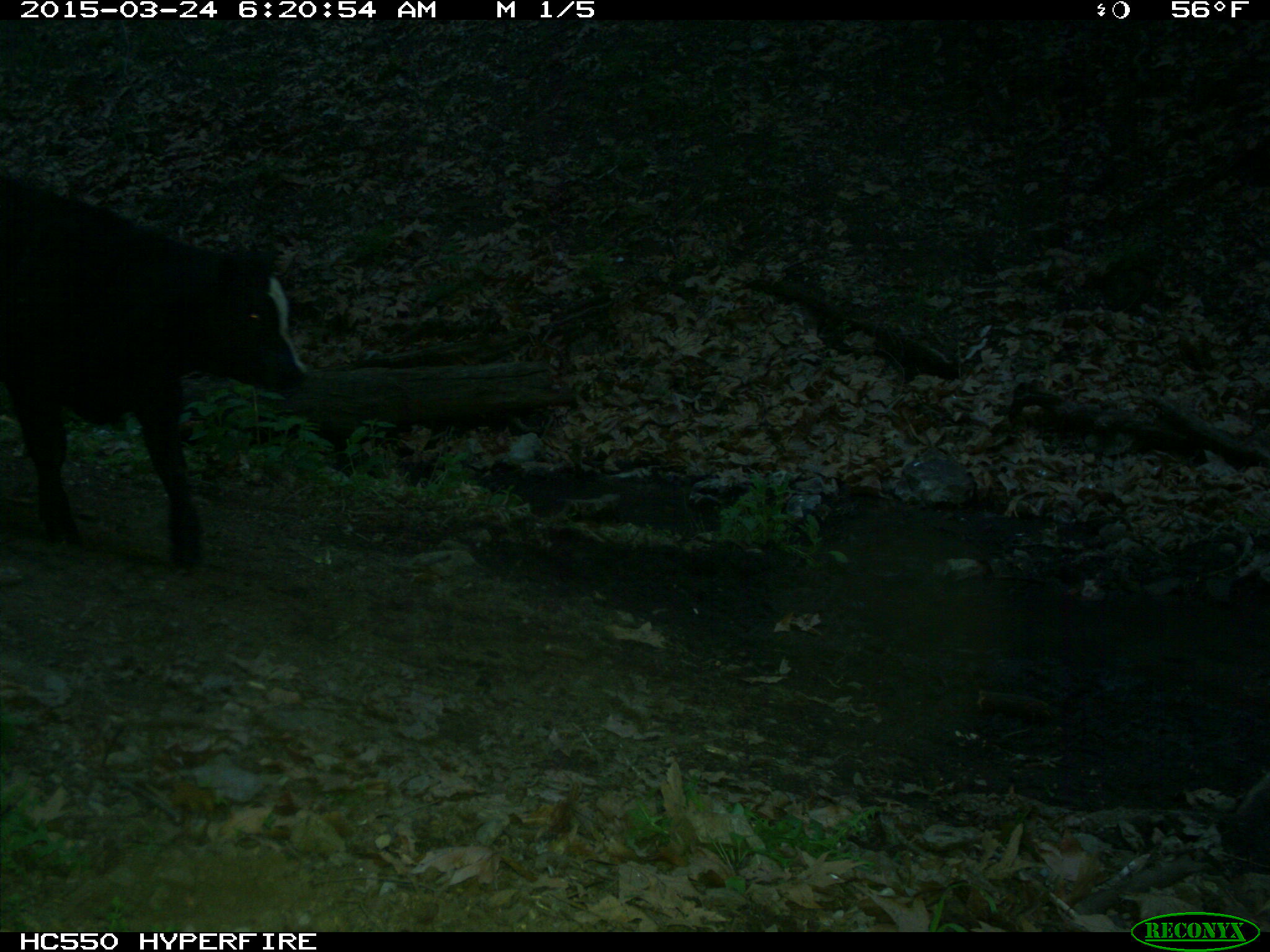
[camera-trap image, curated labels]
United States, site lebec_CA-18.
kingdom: Animalia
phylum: Chordata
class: Mammalia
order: Artiodactyla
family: Bovidae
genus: Bos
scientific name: Bos taurus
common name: domestic cow